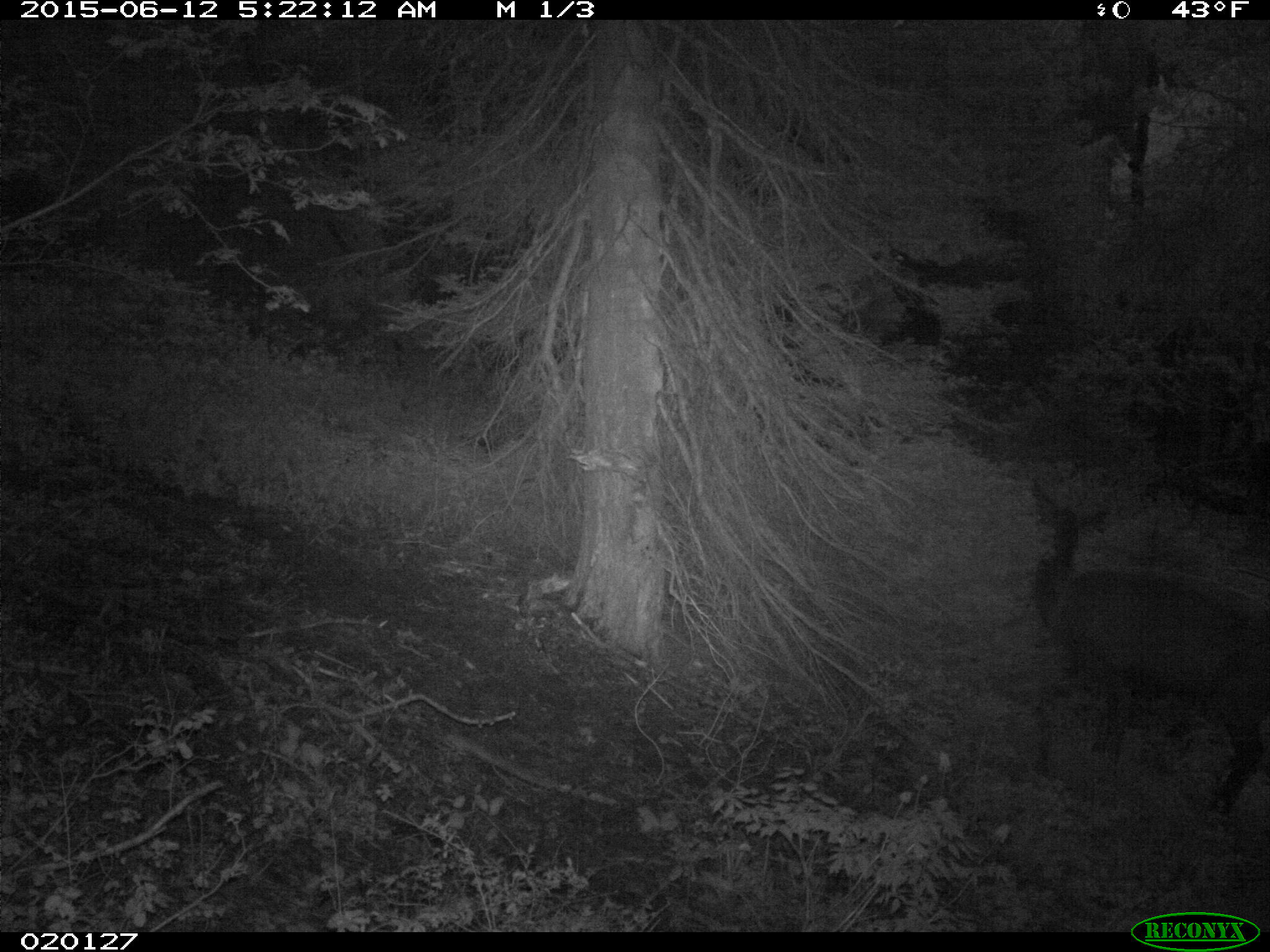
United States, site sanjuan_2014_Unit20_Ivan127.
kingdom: Animalia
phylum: Chordata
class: Mammalia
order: Artiodactyla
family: Cervidae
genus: Cervus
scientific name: Cervus elaphus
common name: red deer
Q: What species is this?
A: Cervus elaphus (red deer).